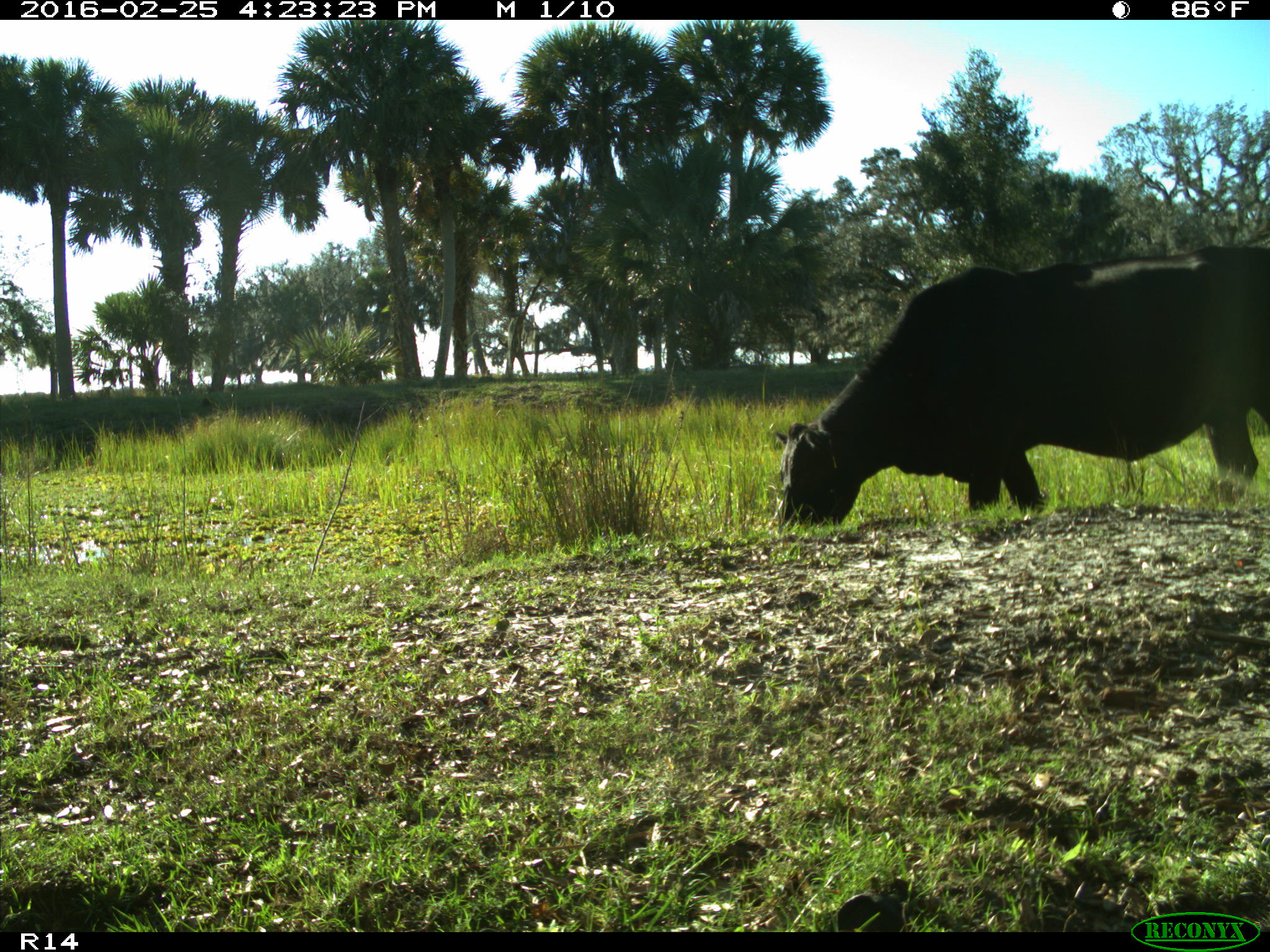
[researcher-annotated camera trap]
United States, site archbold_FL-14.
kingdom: Animalia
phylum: Chordata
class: Mammalia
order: Artiodactyla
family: Bovidae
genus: Bos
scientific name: Bos taurus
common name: domestic cow